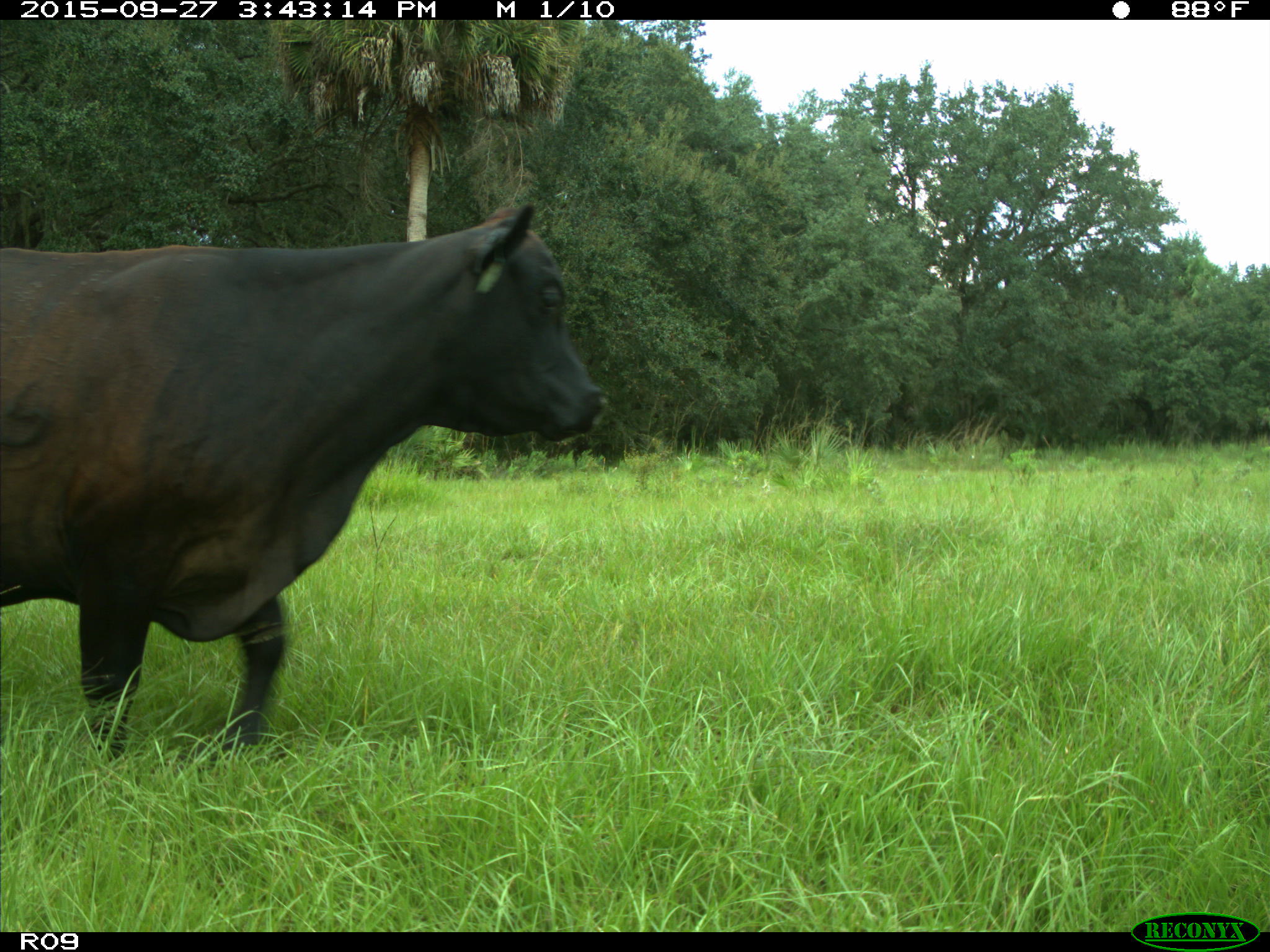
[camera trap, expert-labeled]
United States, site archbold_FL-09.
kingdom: Animalia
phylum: Chordata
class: Mammalia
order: Artiodactyla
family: Bovidae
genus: Bos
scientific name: Bos taurus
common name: domestic cow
Bos taurus (domestic cow).